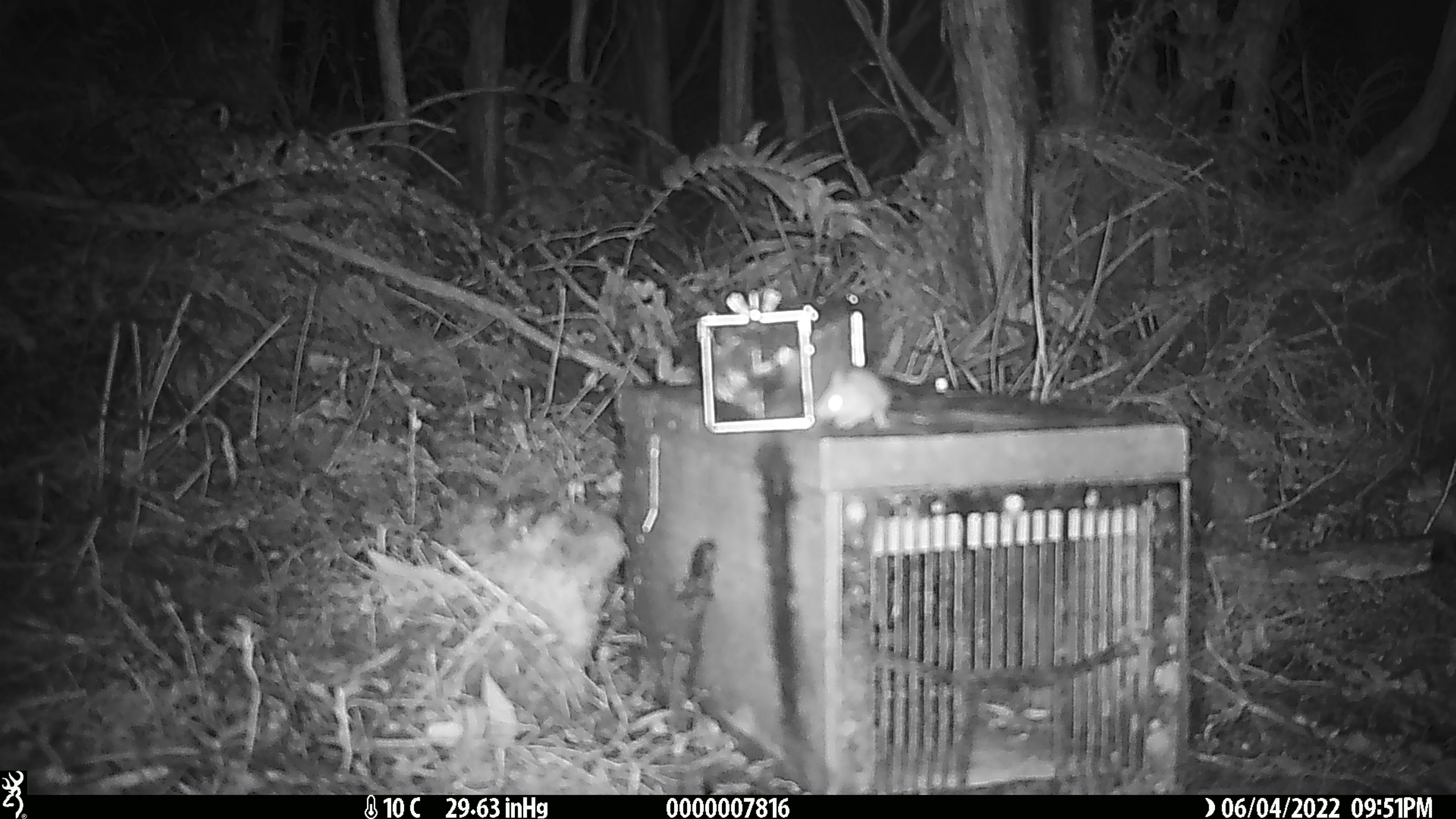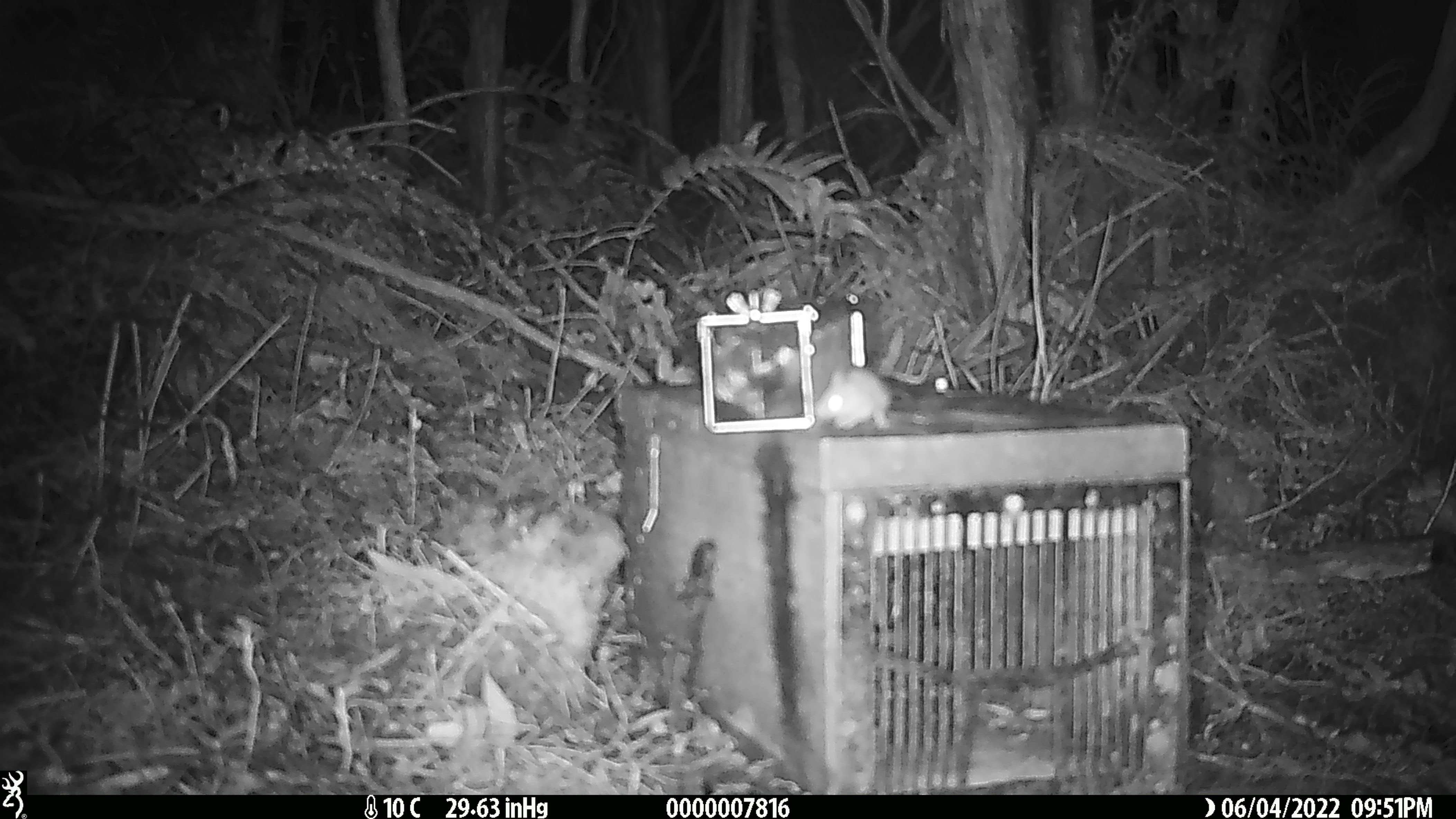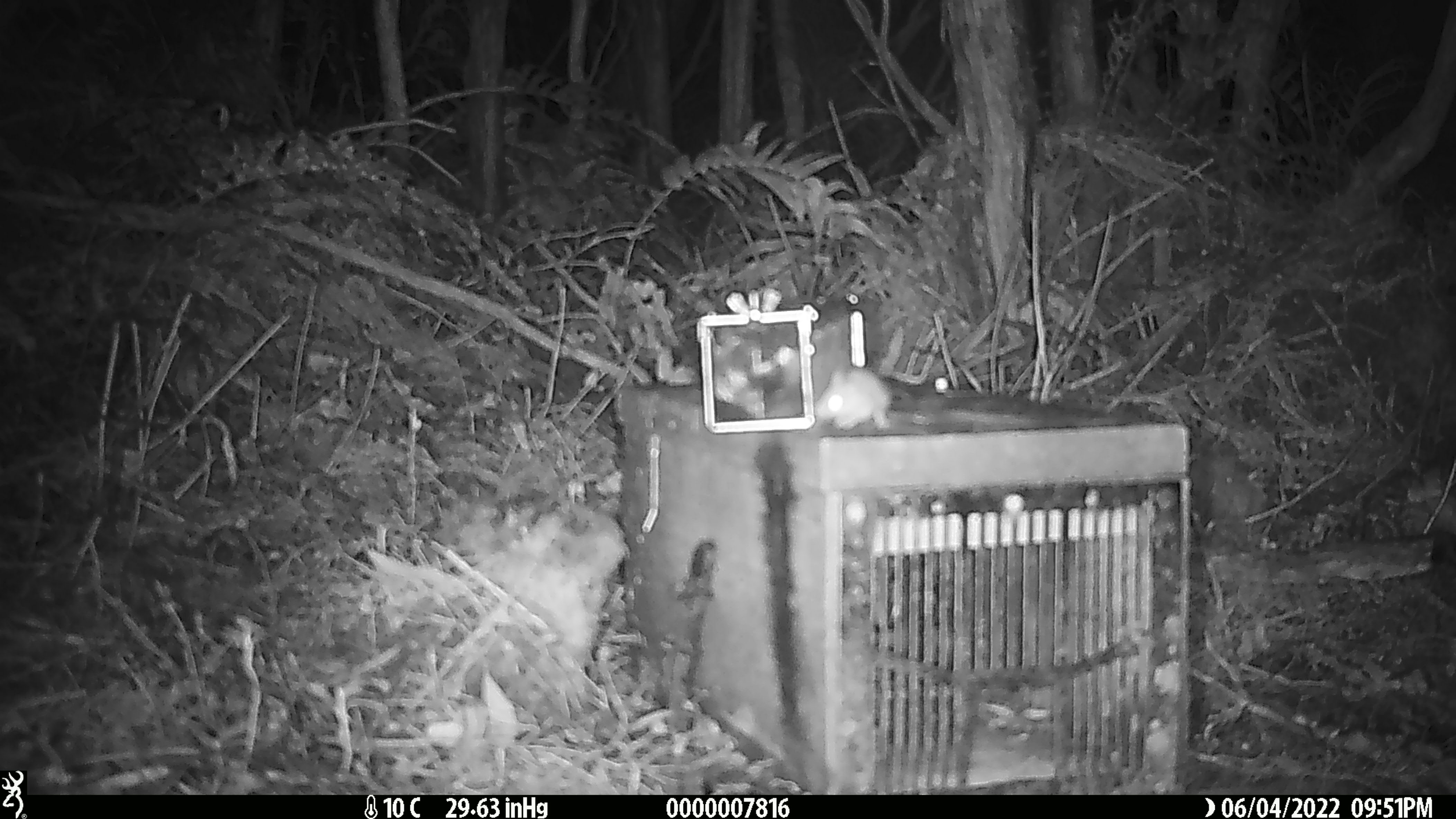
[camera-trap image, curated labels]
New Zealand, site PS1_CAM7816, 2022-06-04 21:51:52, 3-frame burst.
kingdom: Animalia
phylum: Chordata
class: Mammalia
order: Rodentia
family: Muridae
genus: Mus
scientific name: Mus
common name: mouse